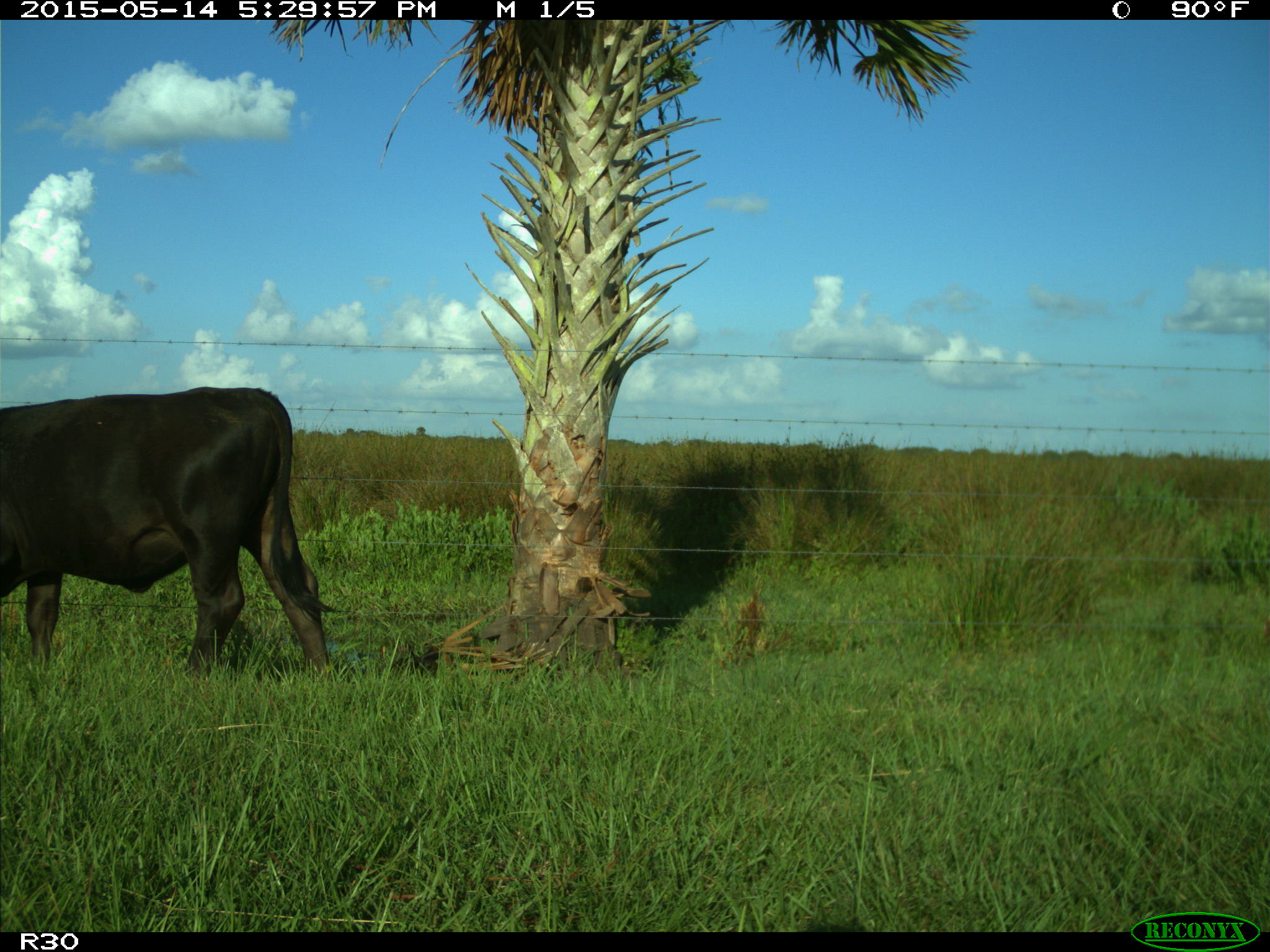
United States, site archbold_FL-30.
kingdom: Animalia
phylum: Chordata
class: Mammalia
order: Artiodactyla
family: Bovidae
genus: Bos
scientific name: Bos taurus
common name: domestic cow